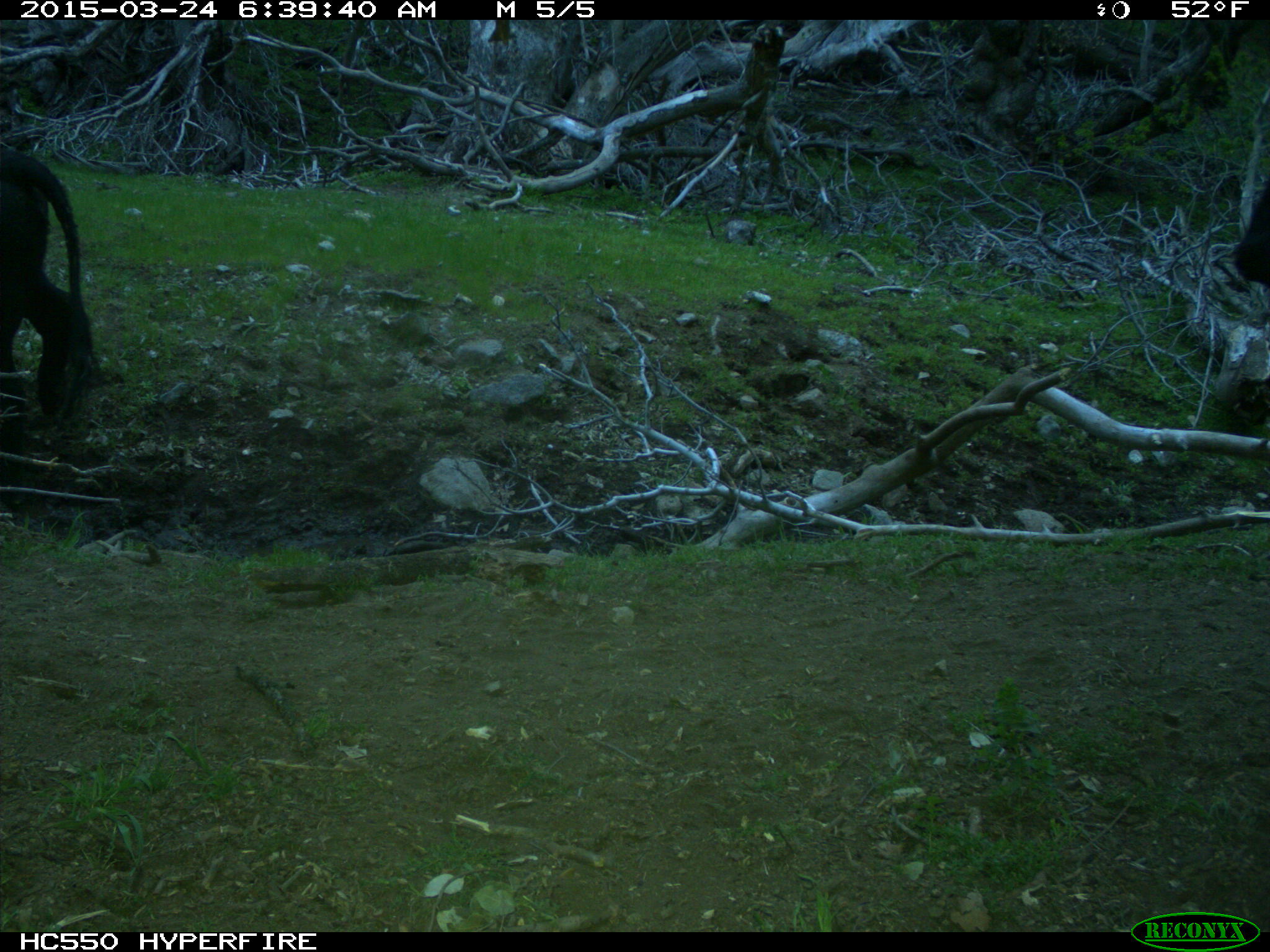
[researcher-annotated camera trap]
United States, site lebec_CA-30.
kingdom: Animalia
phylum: Chordata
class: Mammalia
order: Artiodactyla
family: Bovidae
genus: Bos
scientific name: Bos taurus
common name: domestic cow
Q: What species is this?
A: Bos taurus (domestic cow).